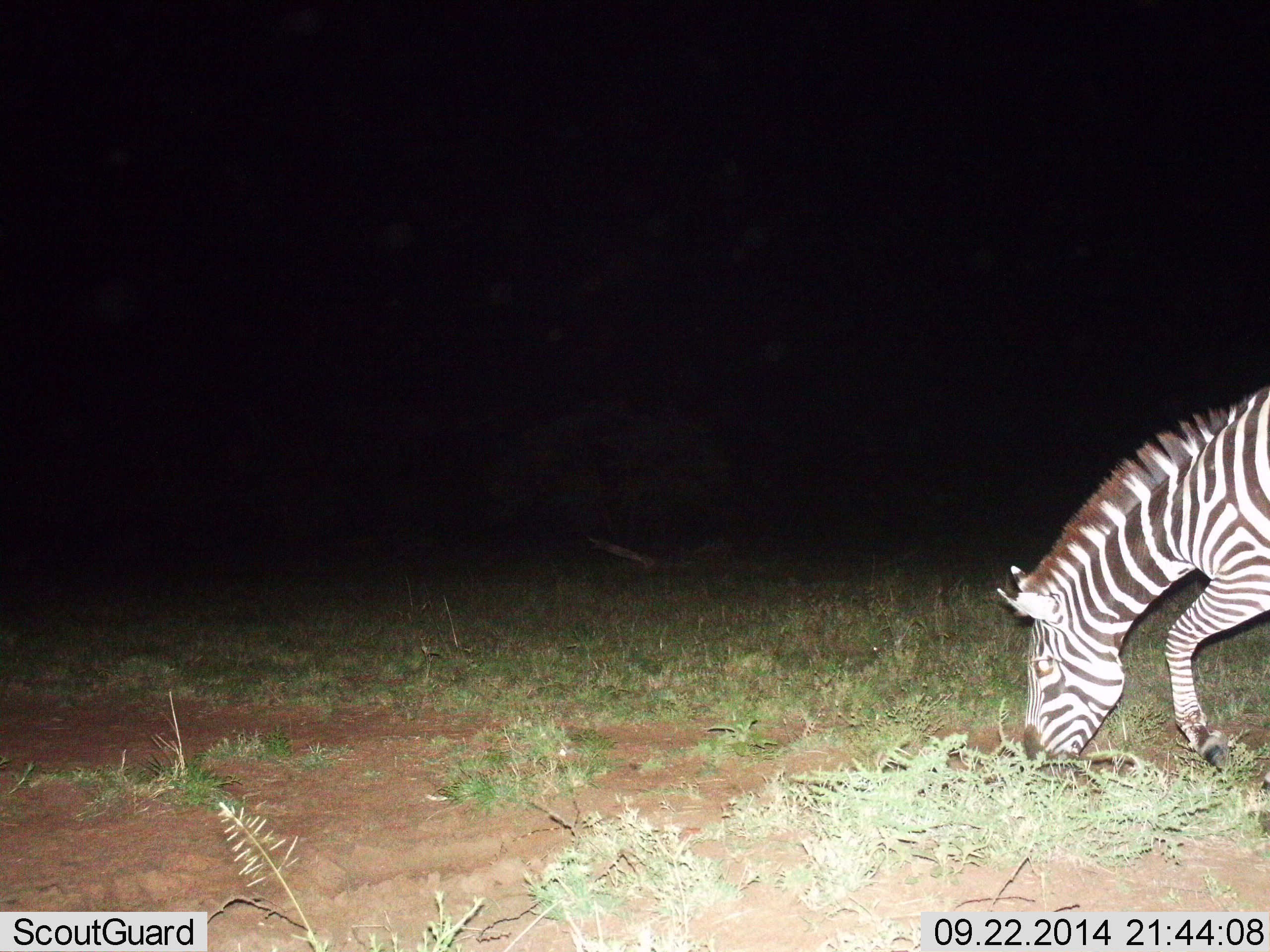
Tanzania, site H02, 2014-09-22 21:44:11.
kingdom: Animalia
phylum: Chordata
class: Mammalia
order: Perissodactyla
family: Equidae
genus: Equus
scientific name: Equus quagga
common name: plains zebra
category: zebra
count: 1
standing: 30%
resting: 0%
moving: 20%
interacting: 0%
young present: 0%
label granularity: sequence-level